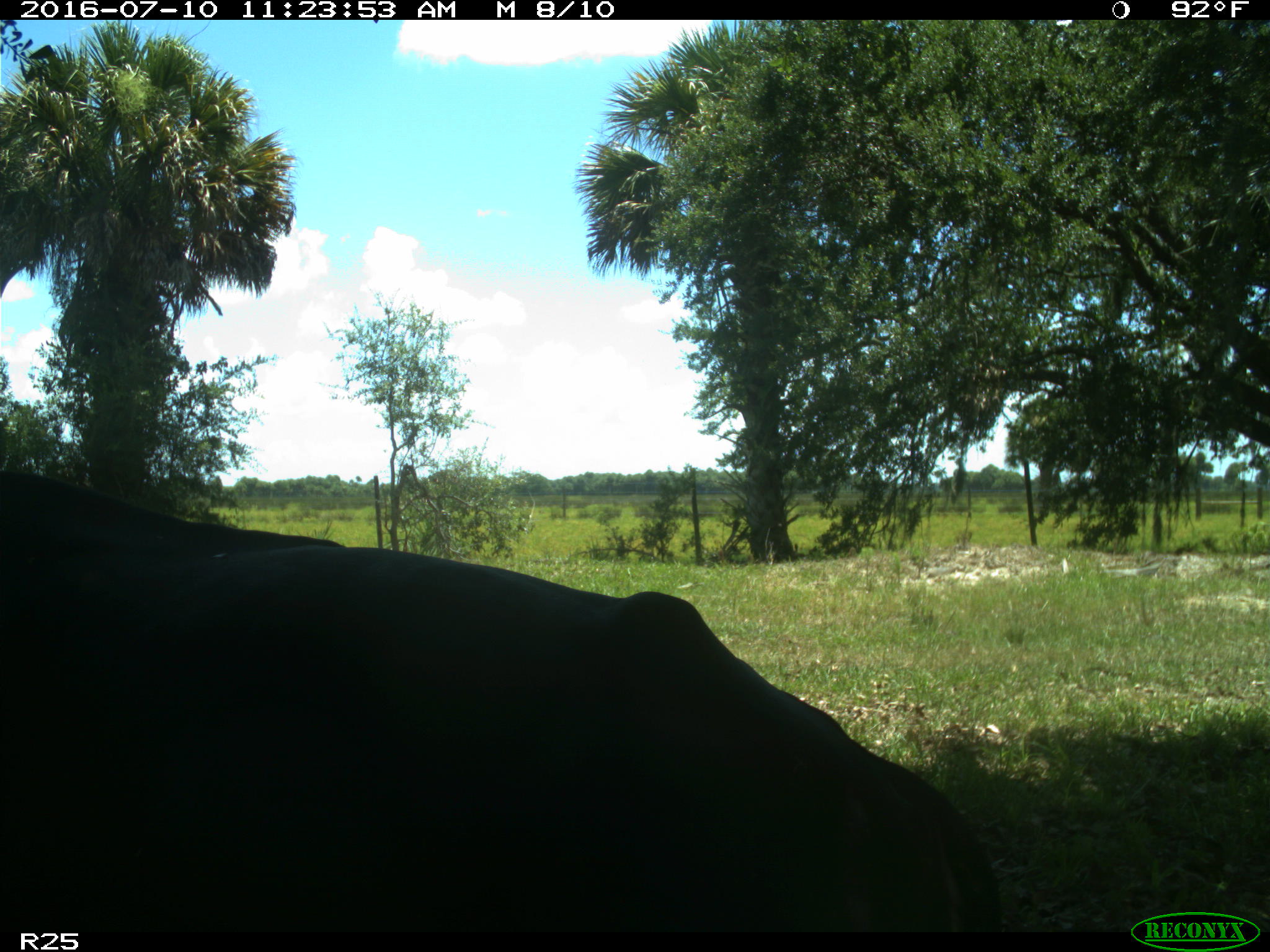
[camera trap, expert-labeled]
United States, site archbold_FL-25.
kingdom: Animalia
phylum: Chordata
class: Mammalia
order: Artiodactyla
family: Bovidae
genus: Bos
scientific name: Bos taurus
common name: domestic cow